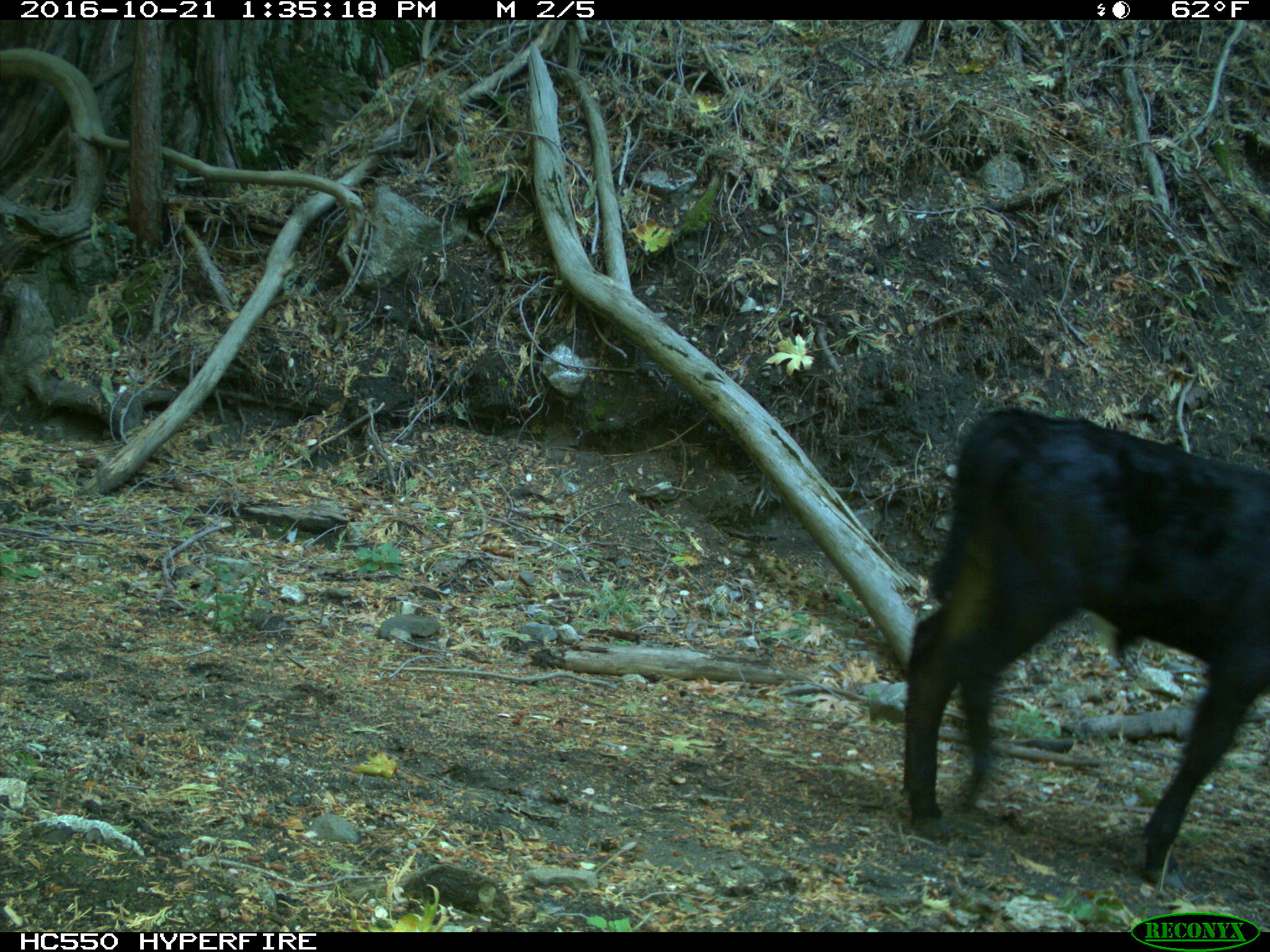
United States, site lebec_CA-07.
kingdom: Animalia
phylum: Chordata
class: Mammalia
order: Artiodactyla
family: Bovidae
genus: Bos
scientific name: Bos taurus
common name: domestic cow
Bos taurus (domestic cow).